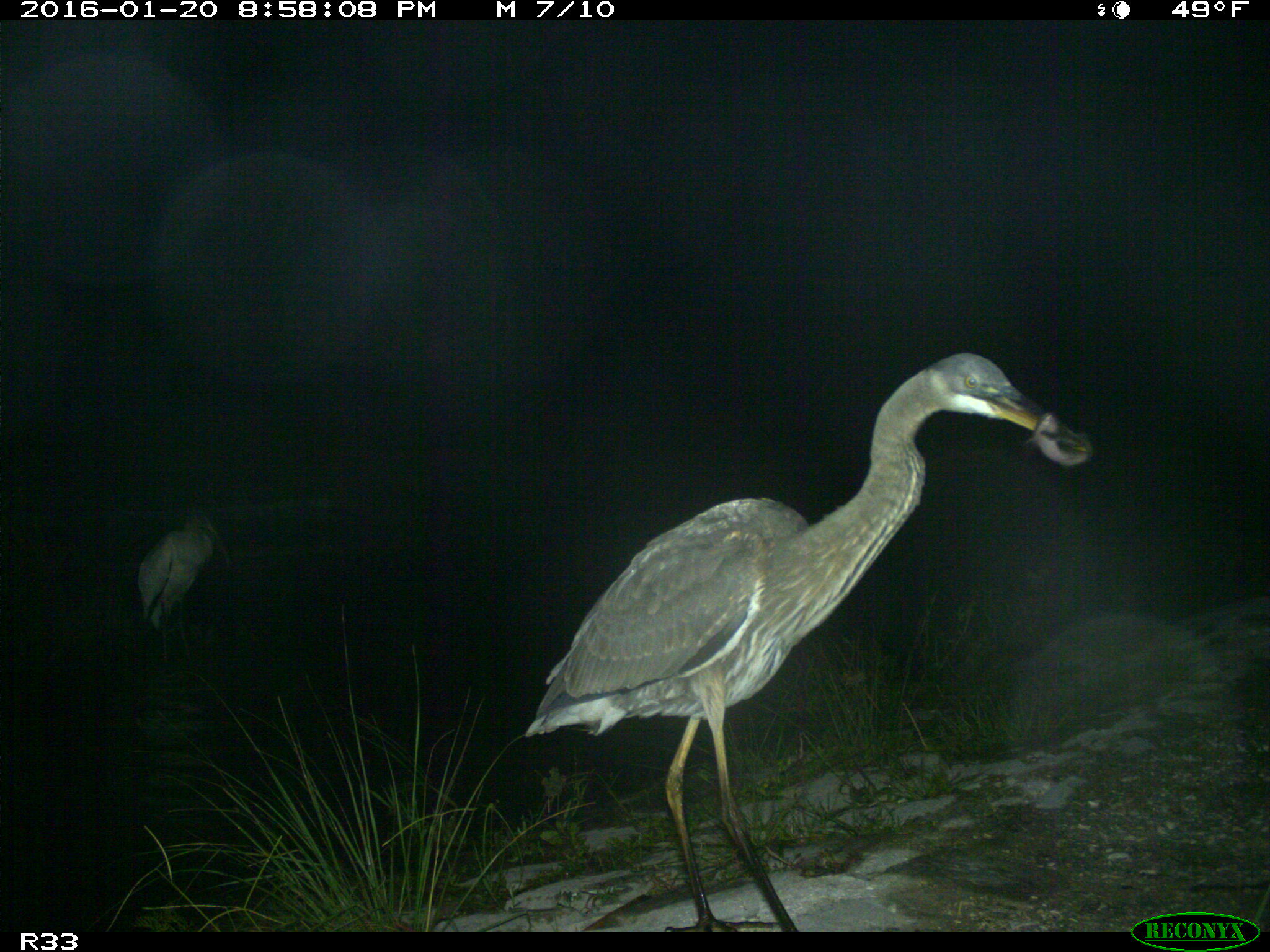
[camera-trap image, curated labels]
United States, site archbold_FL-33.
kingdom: Animalia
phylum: Chordata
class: Aves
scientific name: Aves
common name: birds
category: unidentified bird